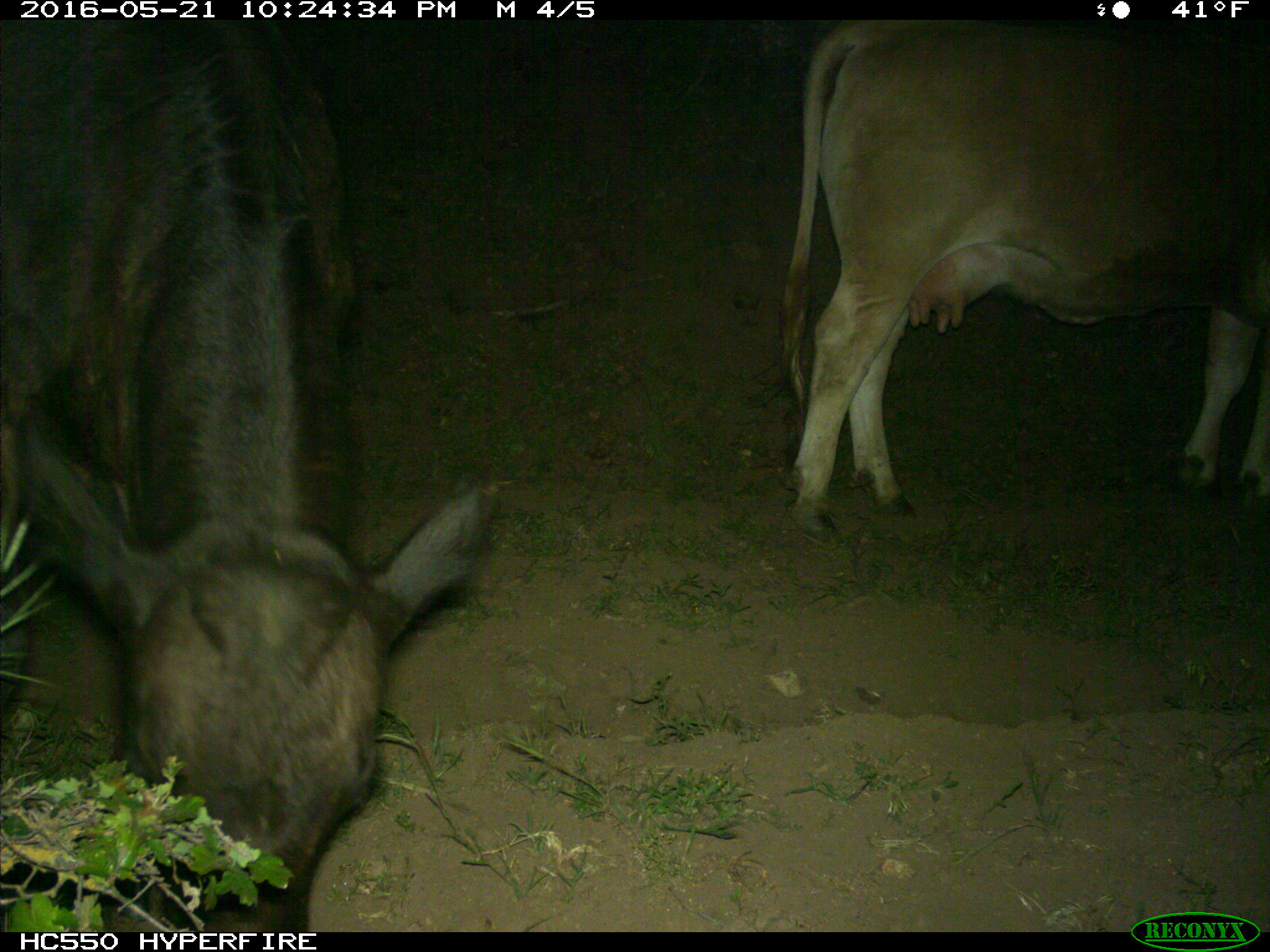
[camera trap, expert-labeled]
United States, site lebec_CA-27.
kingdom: Animalia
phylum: Chordata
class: Mammalia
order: Artiodactyla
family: Bovidae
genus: Bos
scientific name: Bos taurus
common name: domestic cow